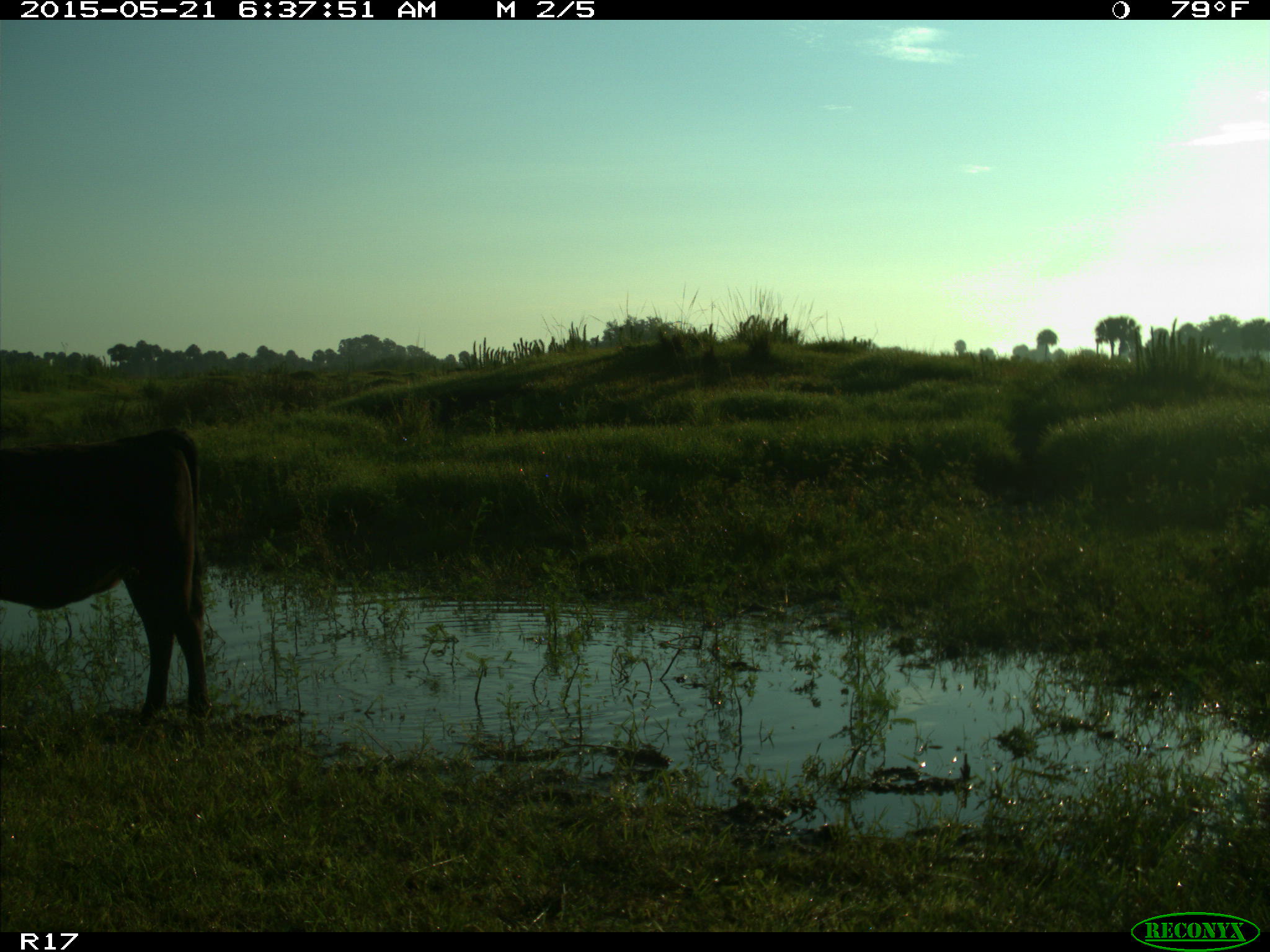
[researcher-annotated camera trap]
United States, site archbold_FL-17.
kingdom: Animalia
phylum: Chordata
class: Mammalia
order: Artiodactyla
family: Bovidae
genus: Bos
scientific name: Bos taurus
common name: domestic cow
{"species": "Bos taurus (domestic cow)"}